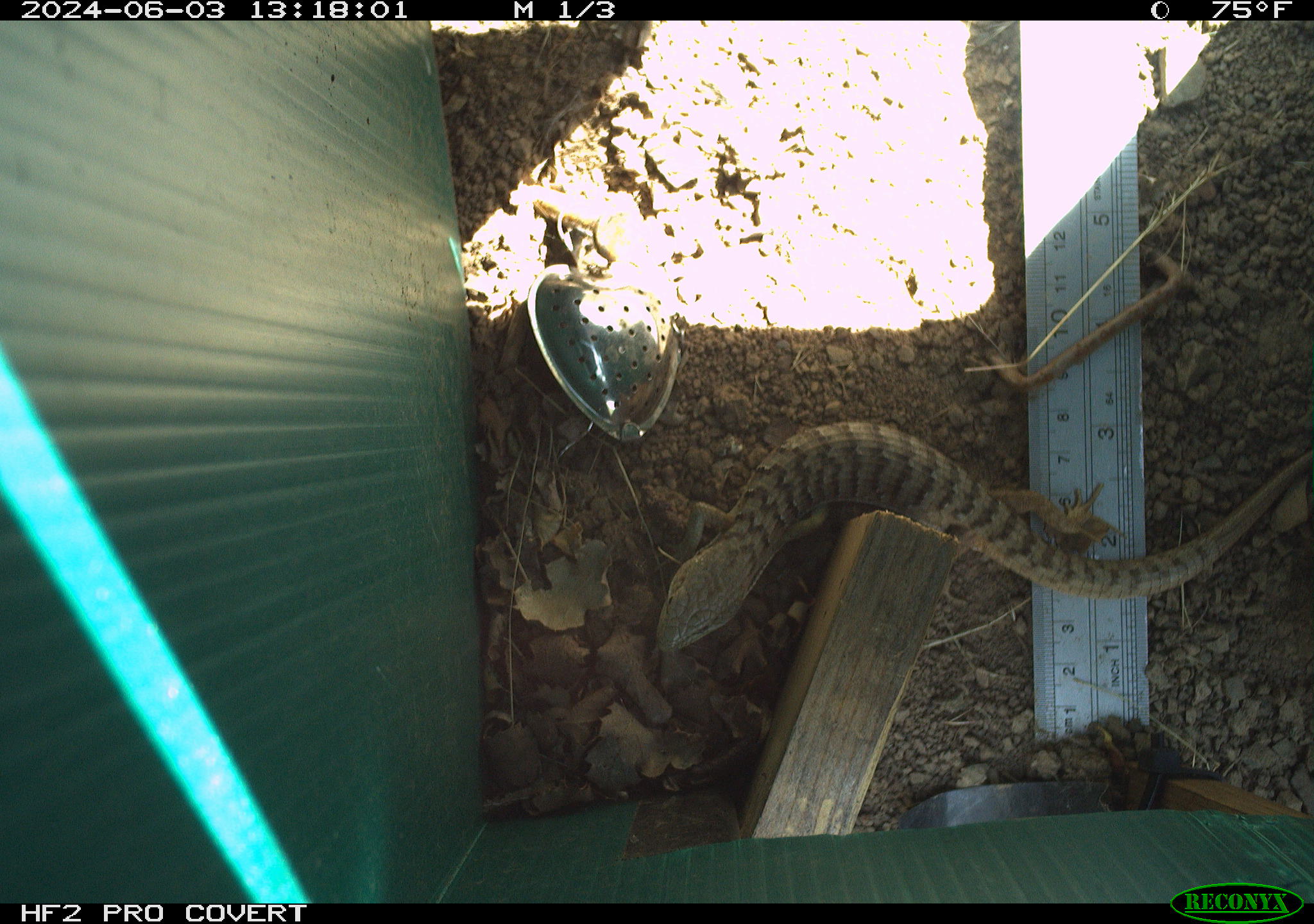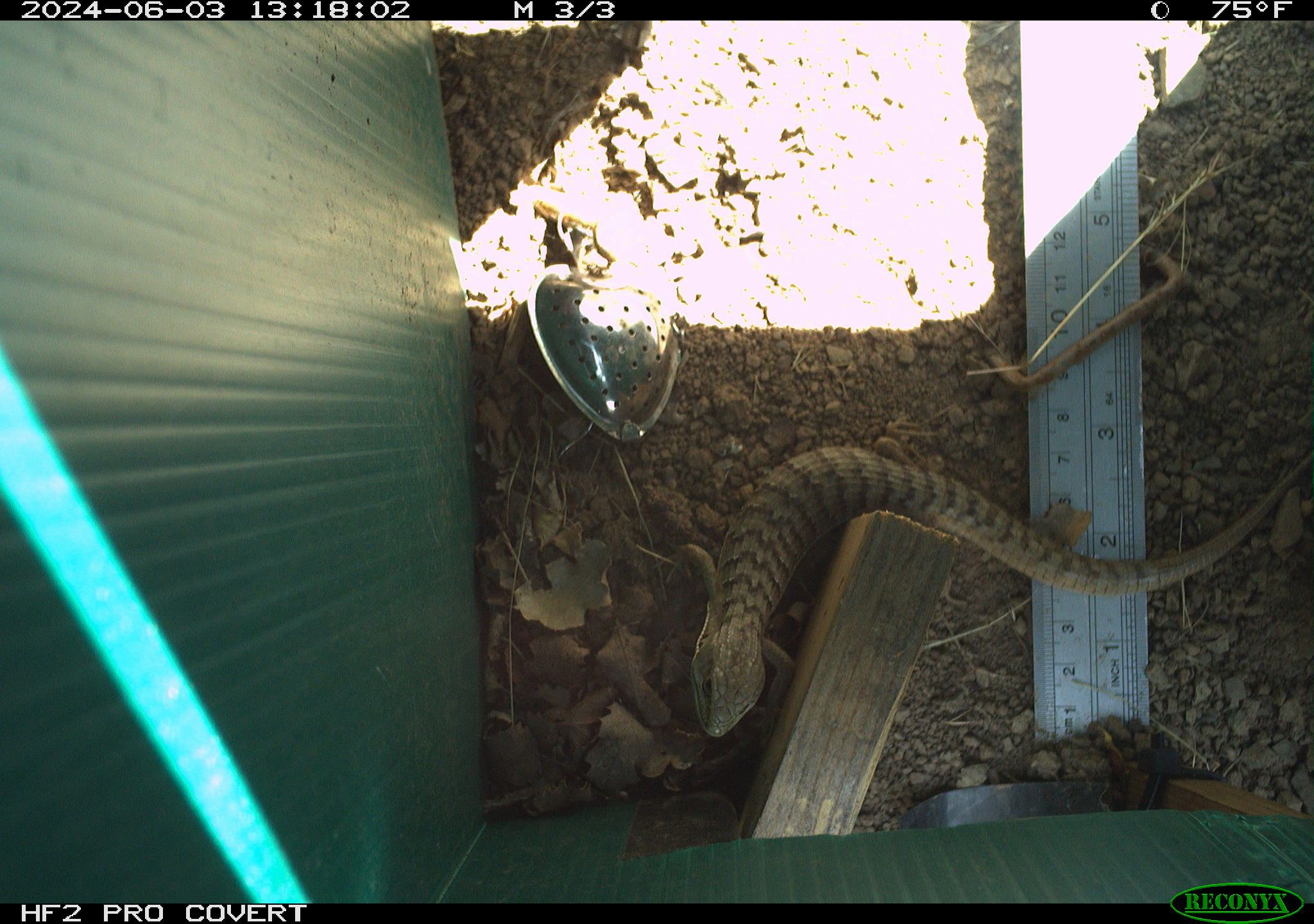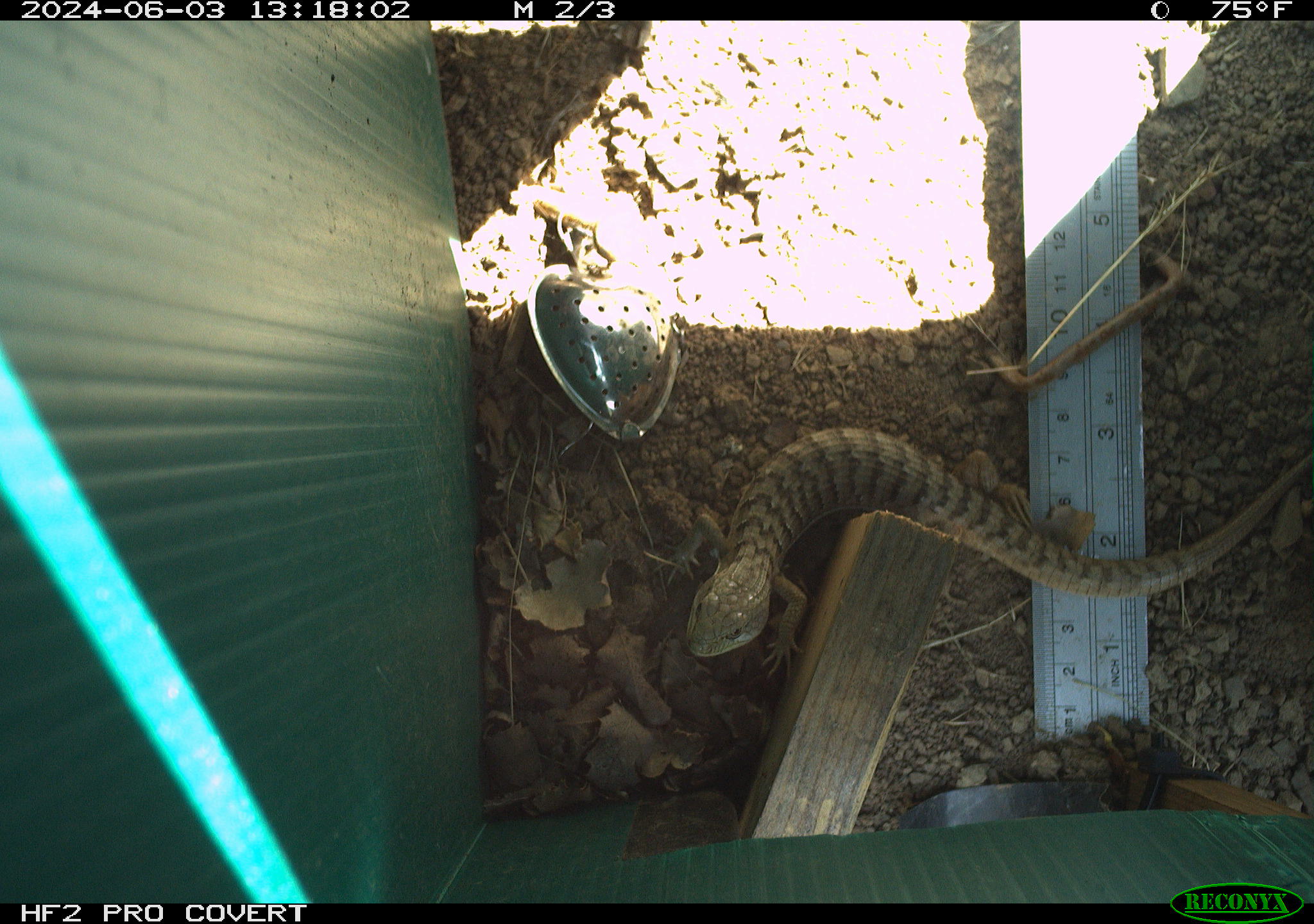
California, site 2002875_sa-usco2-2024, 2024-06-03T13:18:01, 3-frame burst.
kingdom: Animalia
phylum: Chordata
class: Reptilia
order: Squamata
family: Anguidae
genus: Elgaria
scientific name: Elgaria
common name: alligator lizards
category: elgaria species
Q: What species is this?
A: Elgaria species (alligator lizards) (Elgaria).